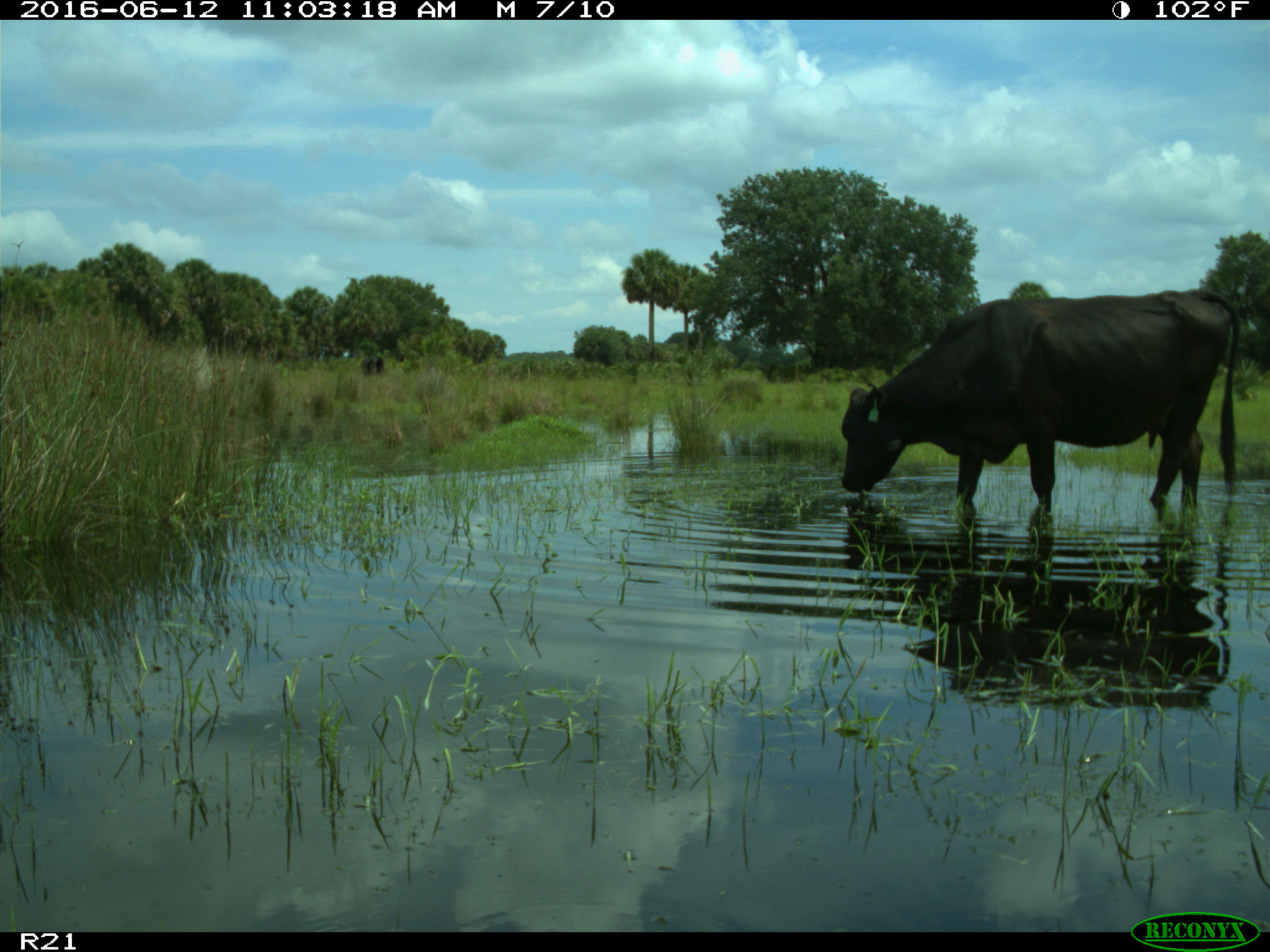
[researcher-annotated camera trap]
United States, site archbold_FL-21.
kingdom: Animalia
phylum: Chordata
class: Mammalia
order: Artiodactyla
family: Bovidae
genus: Bos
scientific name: Bos taurus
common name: domestic cow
Bos taurus (domestic cow).